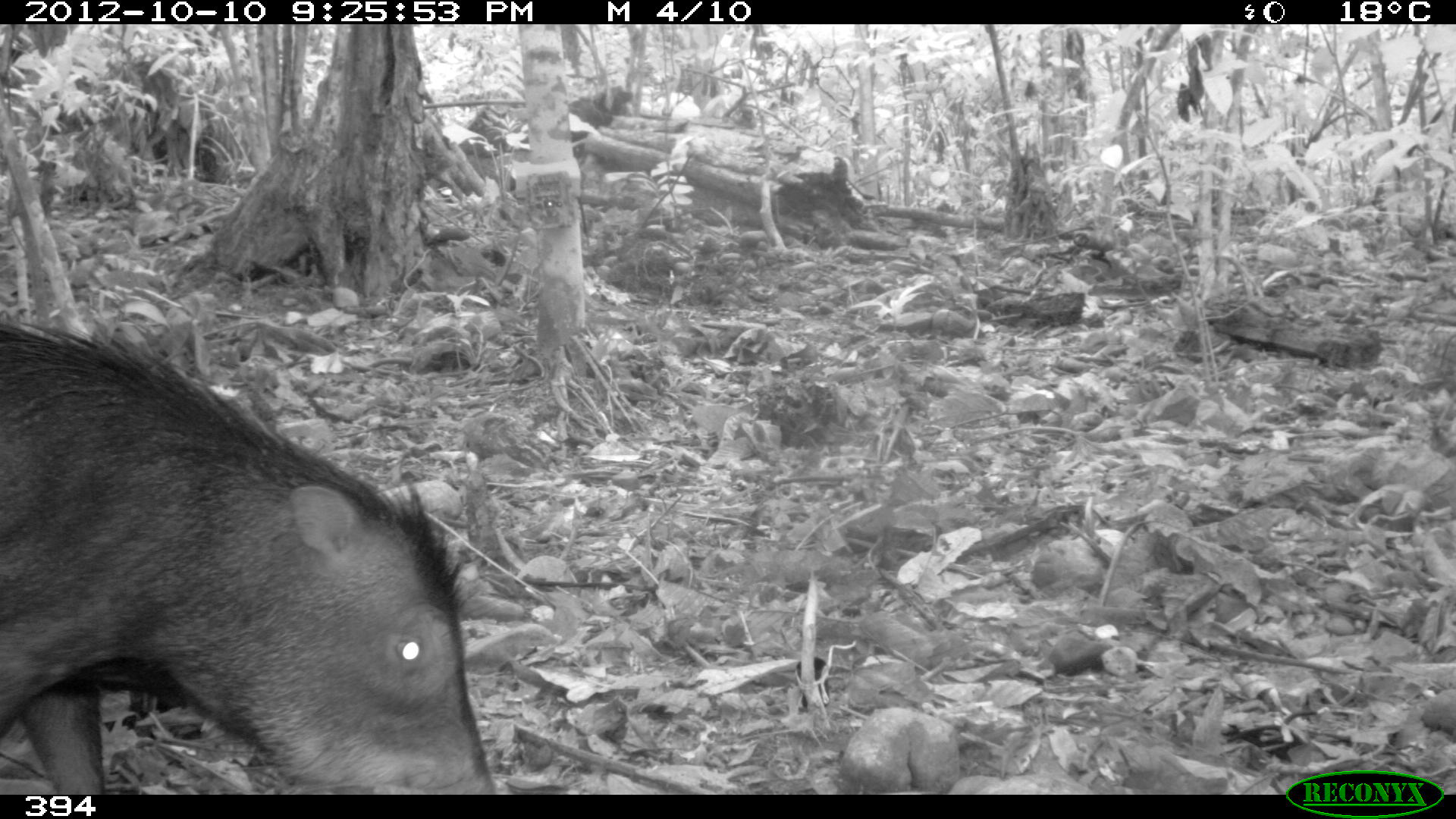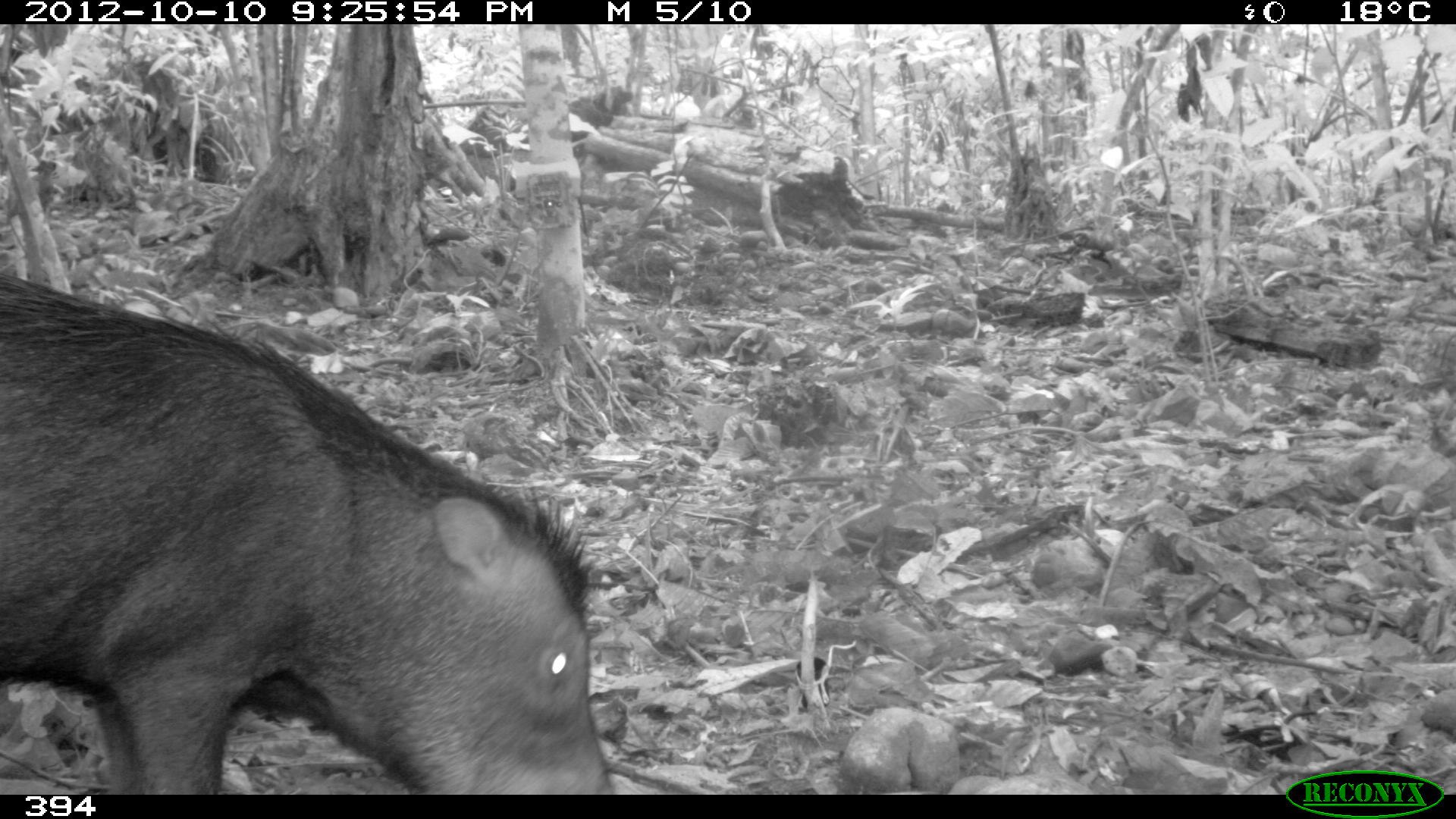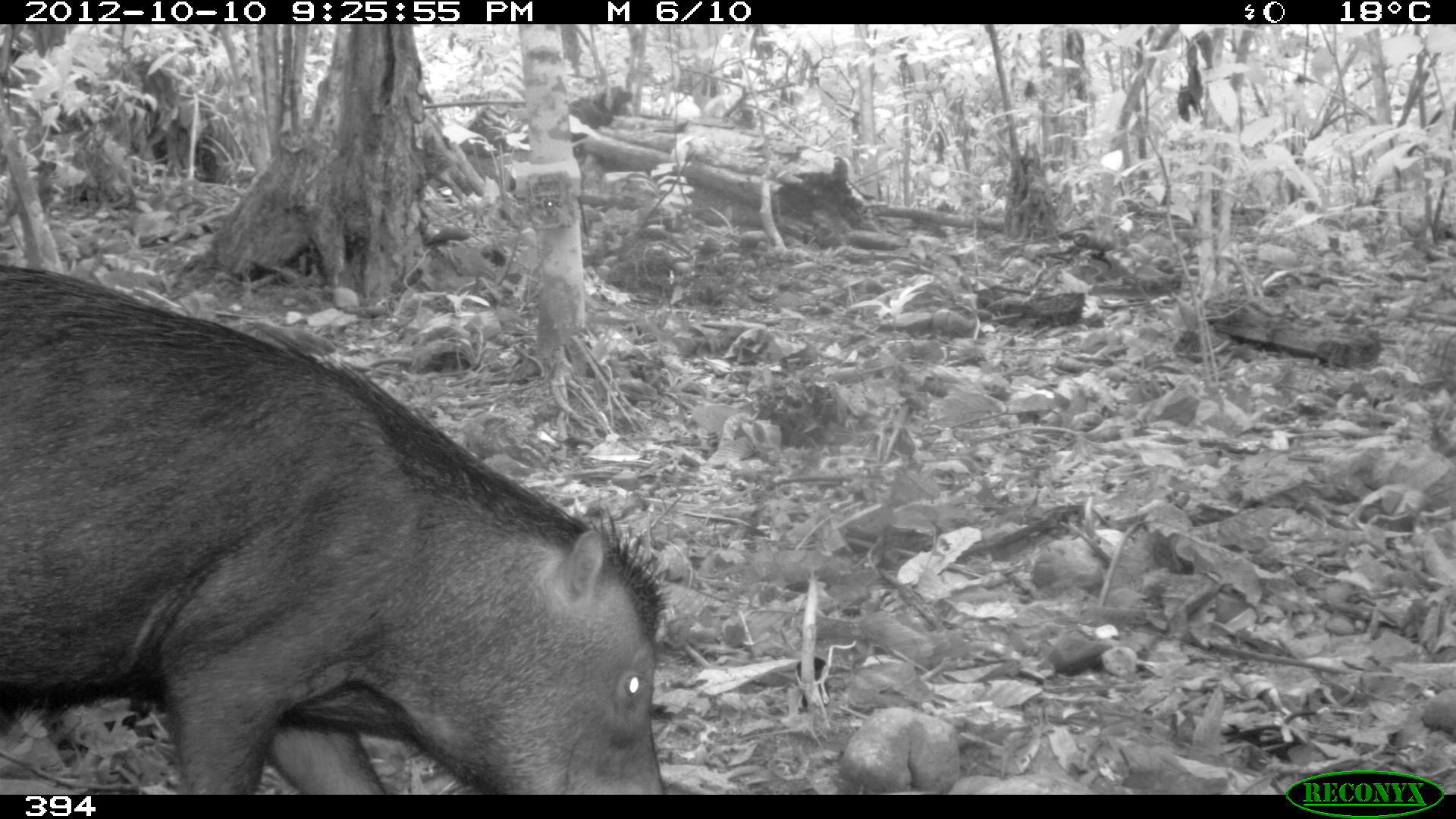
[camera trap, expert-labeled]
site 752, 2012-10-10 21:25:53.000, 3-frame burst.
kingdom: Animalia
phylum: Chordata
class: Mammalia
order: Artiodactyla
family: Tayassuidae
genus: Tayassu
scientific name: Tayassu pecari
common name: white-lipped peccary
Tayassu pecari (white-lipped peccary).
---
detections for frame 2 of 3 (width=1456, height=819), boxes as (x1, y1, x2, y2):
tayassu pecari: (0, 273, 617, 794)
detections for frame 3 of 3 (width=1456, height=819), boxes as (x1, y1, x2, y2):
tayassu pecari: (0, 263, 670, 795)